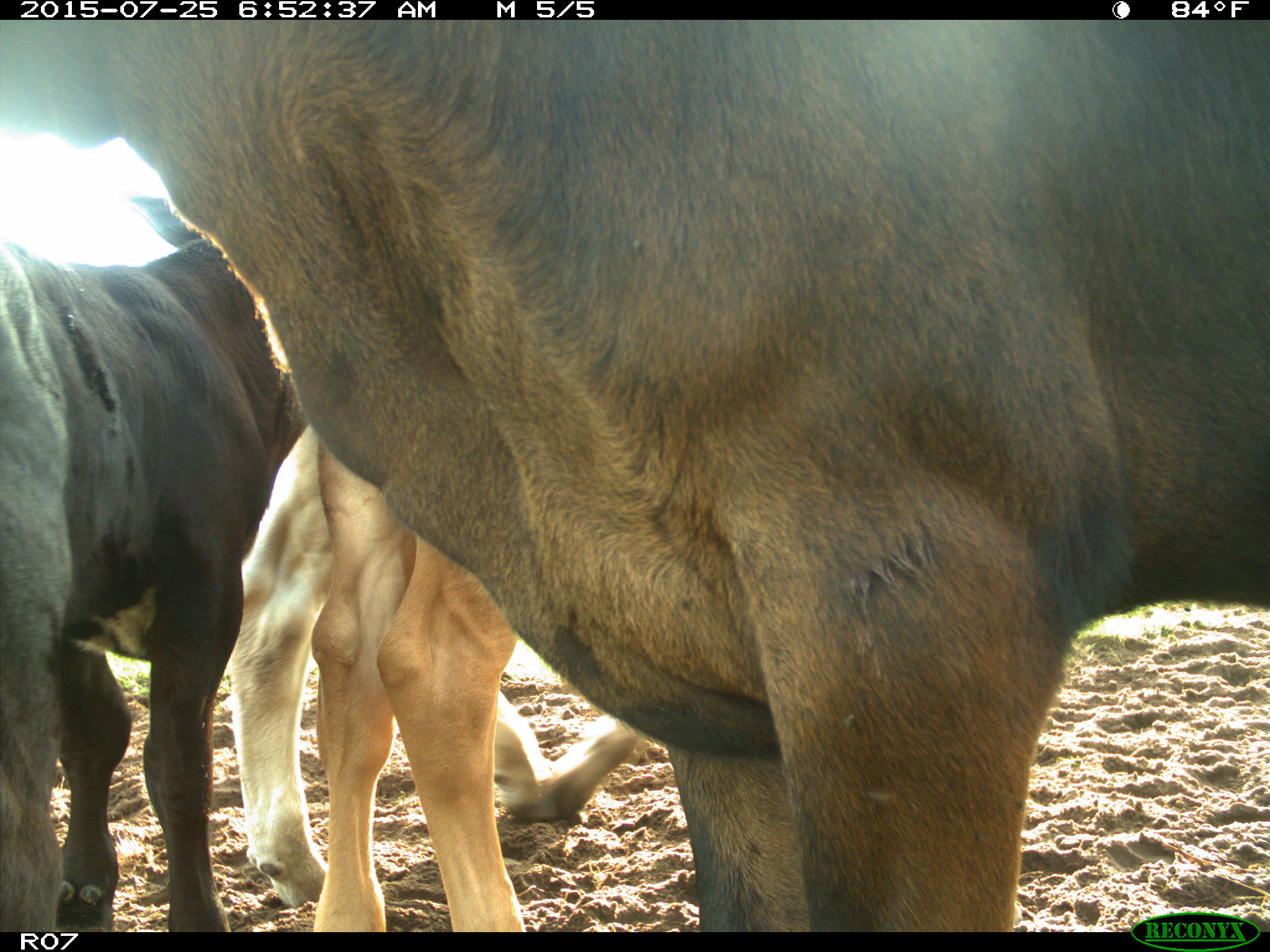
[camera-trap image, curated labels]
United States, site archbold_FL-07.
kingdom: Animalia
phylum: Chordata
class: Mammalia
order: Artiodactyla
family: Bovidae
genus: Bos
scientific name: Bos taurus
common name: domestic cow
Bos taurus (domestic cow).